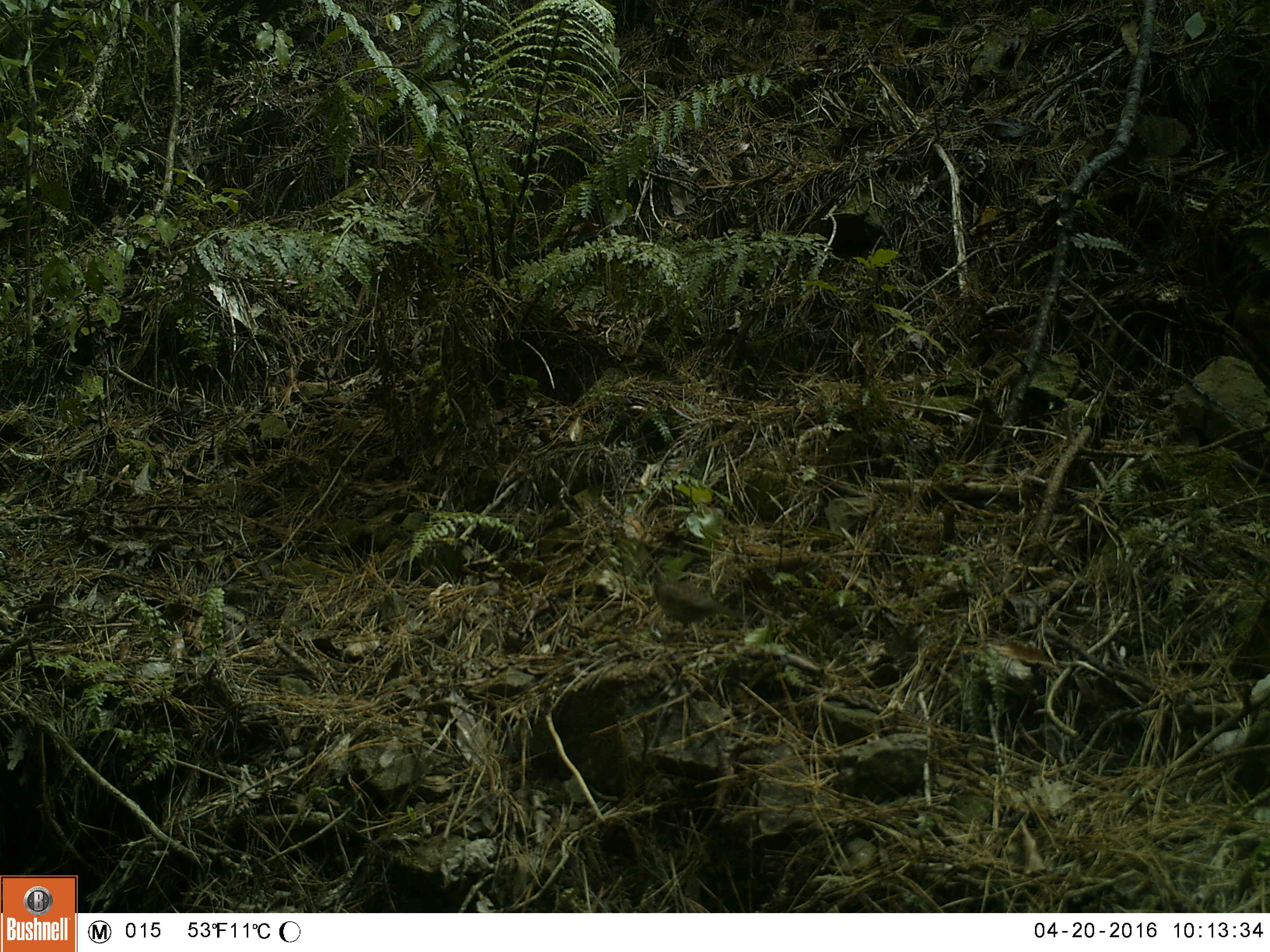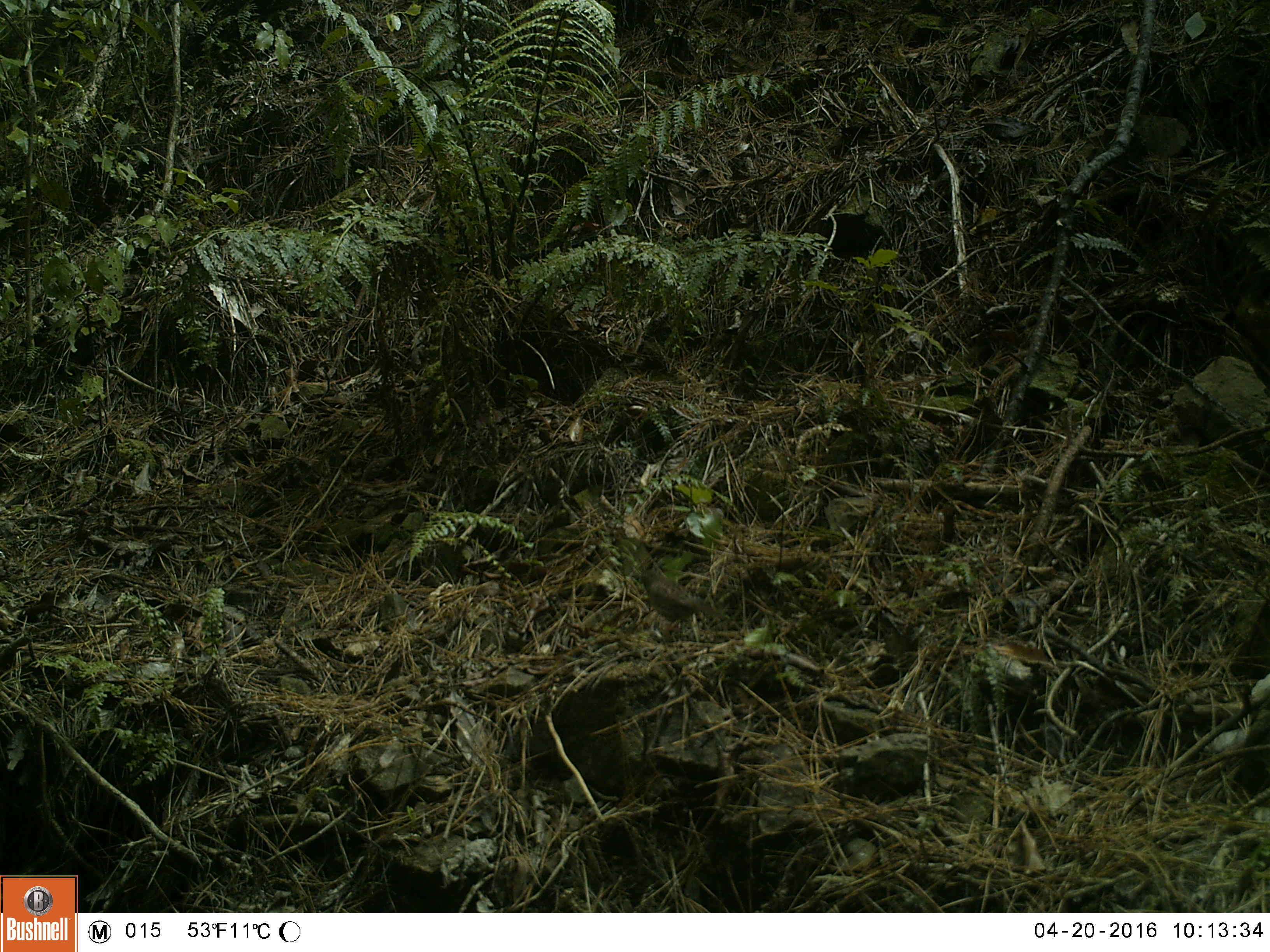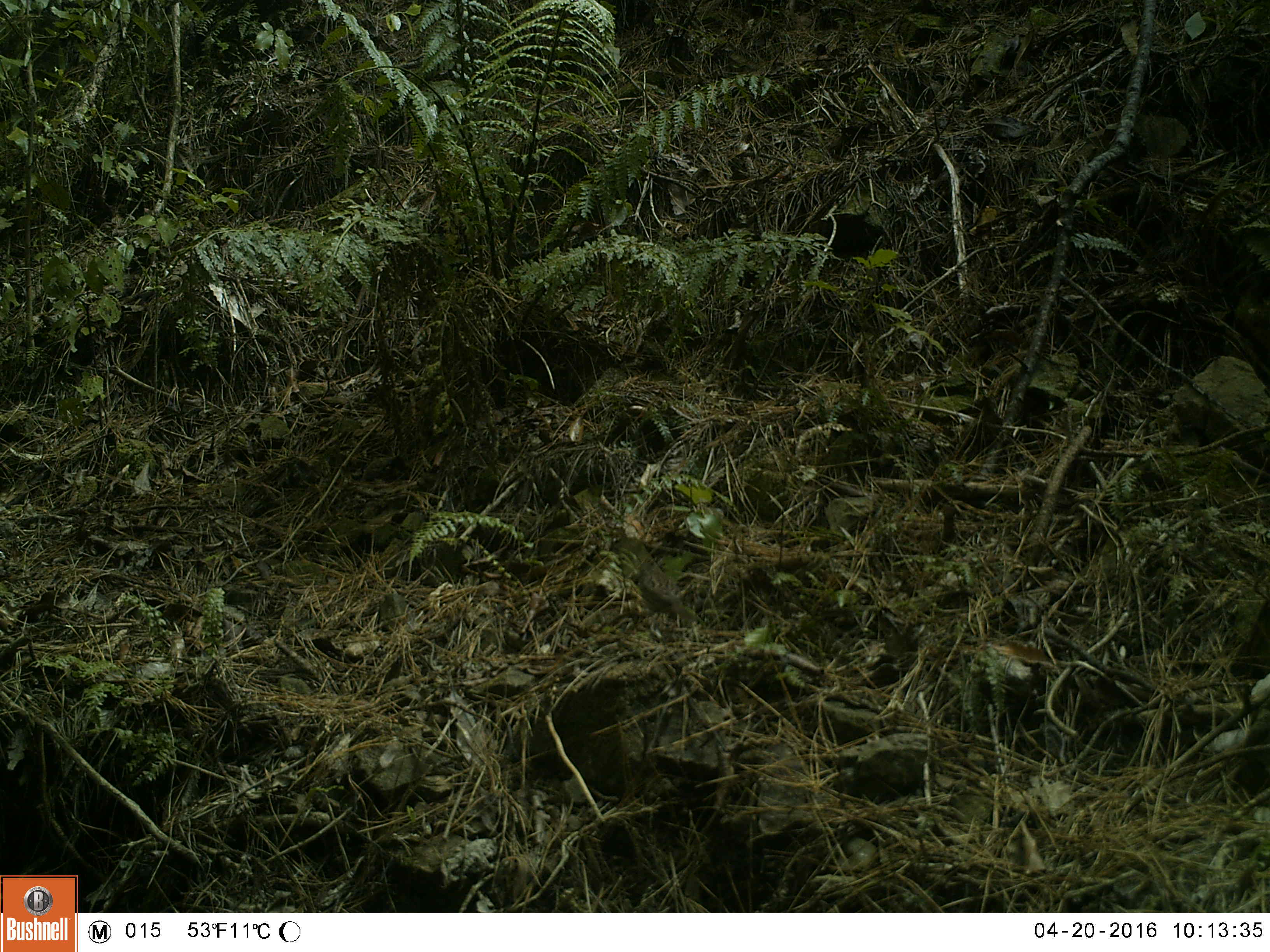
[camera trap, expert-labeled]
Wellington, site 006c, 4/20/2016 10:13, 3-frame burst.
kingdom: Animalia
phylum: Chordata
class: Aves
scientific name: Aves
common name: bird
Bird (Aves).